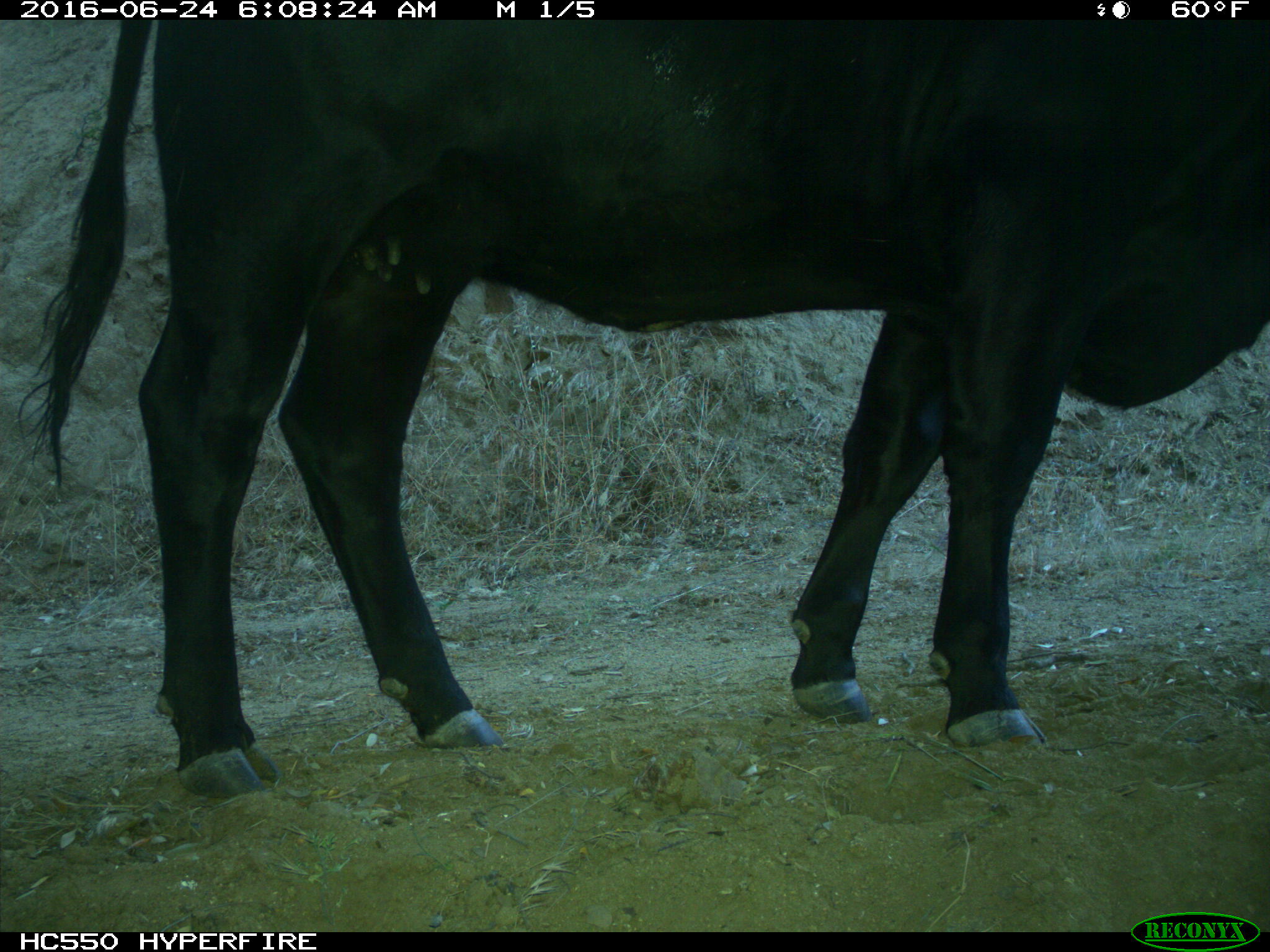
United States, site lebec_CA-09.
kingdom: Animalia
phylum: Chordata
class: Mammalia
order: Artiodactyla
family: Bovidae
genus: Bos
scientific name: Bos taurus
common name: domestic cow